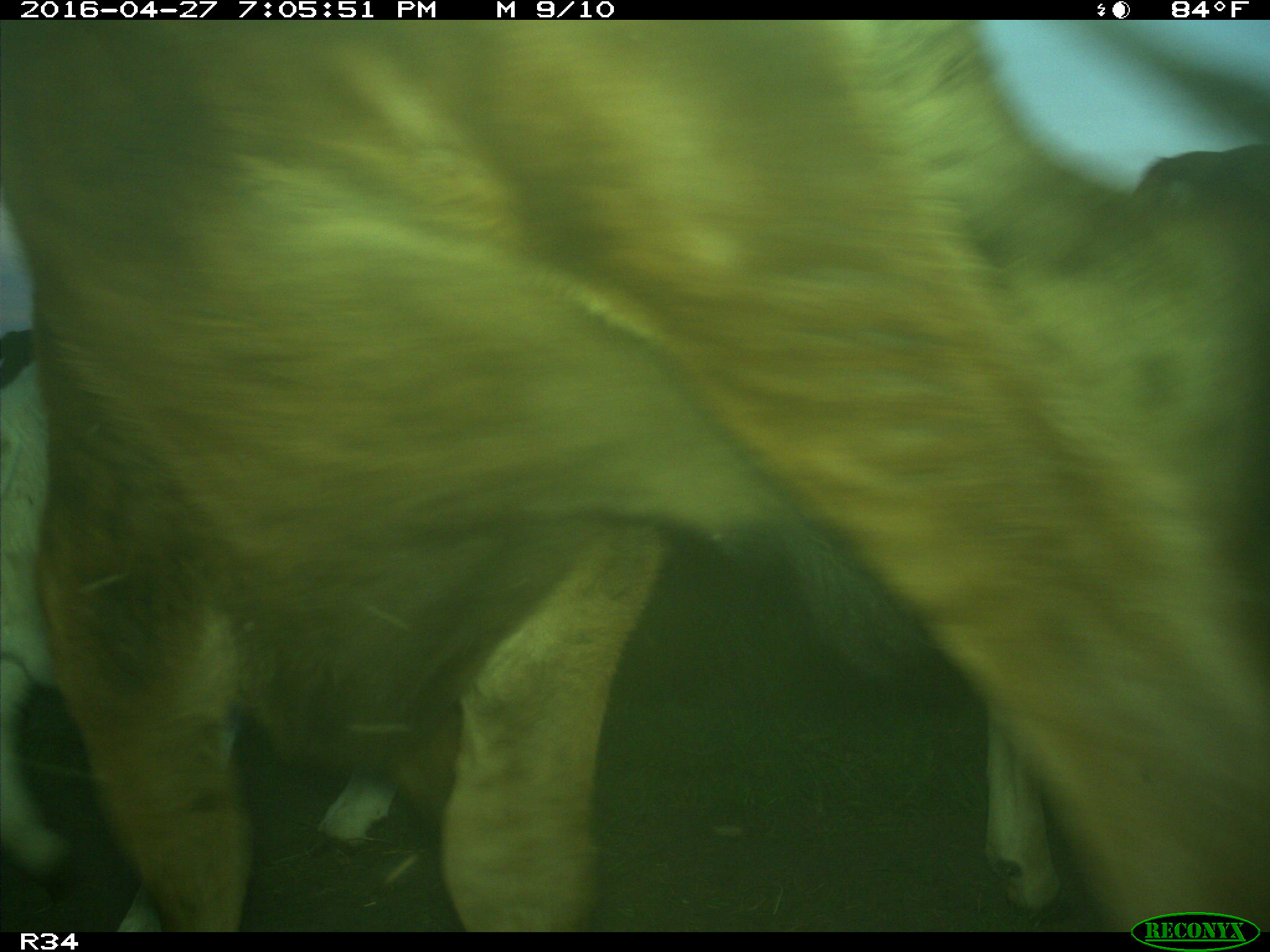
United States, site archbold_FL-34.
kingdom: Animalia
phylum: Chordata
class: Mammalia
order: Artiodactyla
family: Bovidae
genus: Bos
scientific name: Bos taurus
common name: domestic cow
Bos taurus (domestic cow).